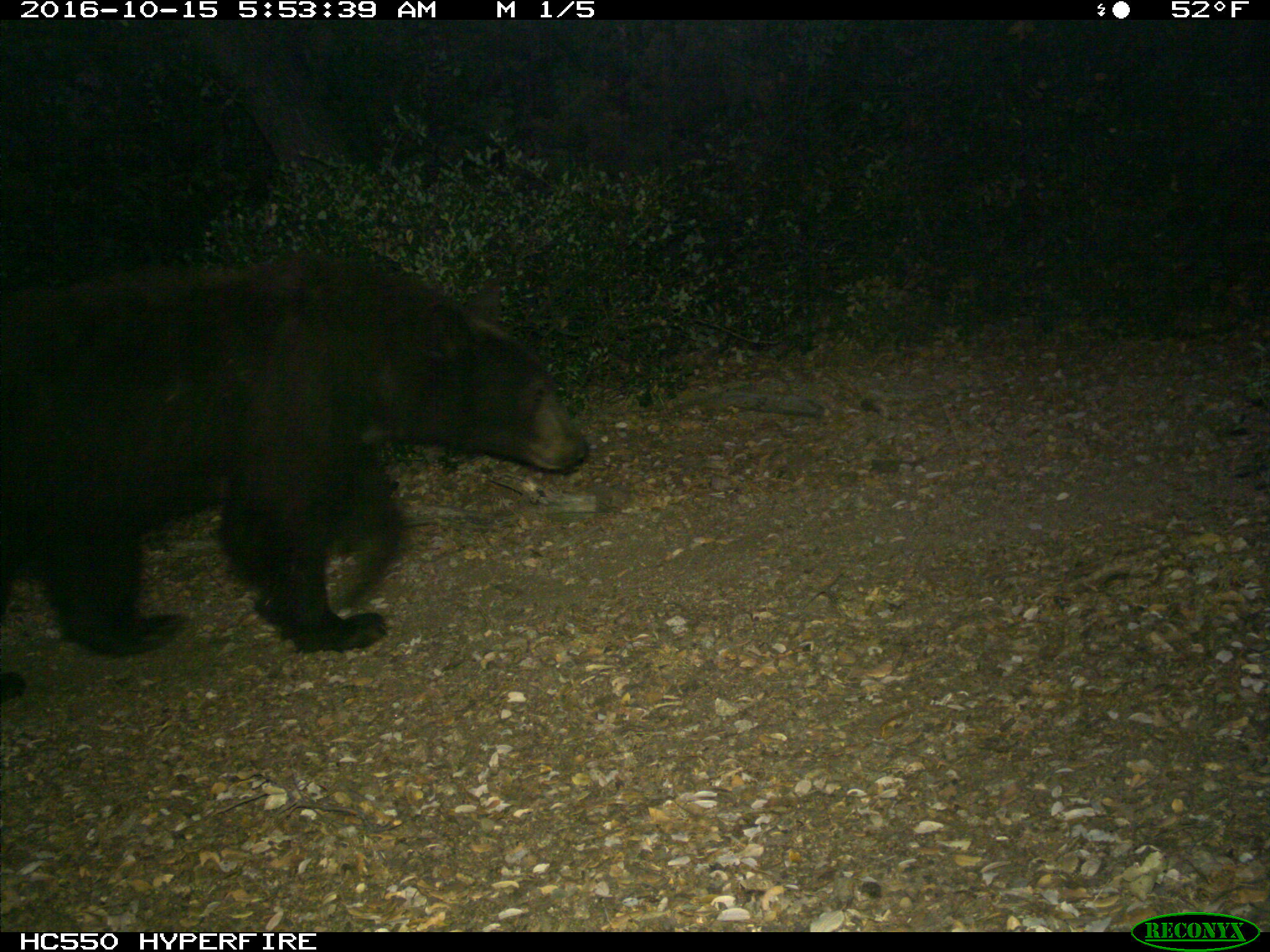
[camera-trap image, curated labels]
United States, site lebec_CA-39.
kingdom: Animalia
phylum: Chordata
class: Mammalia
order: Carnivora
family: Ursidae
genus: Ursus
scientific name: Ursus americanus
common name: american black bear